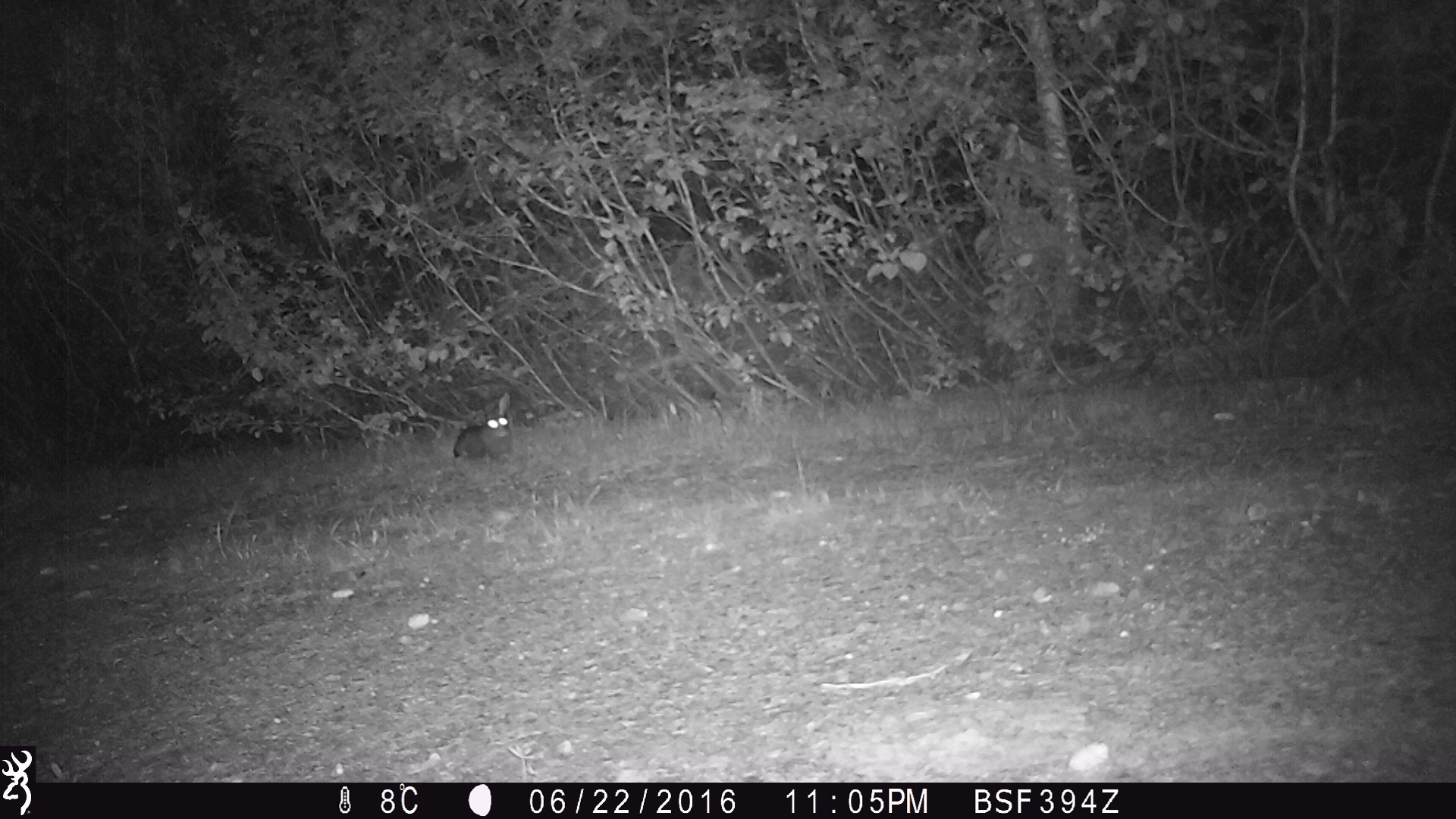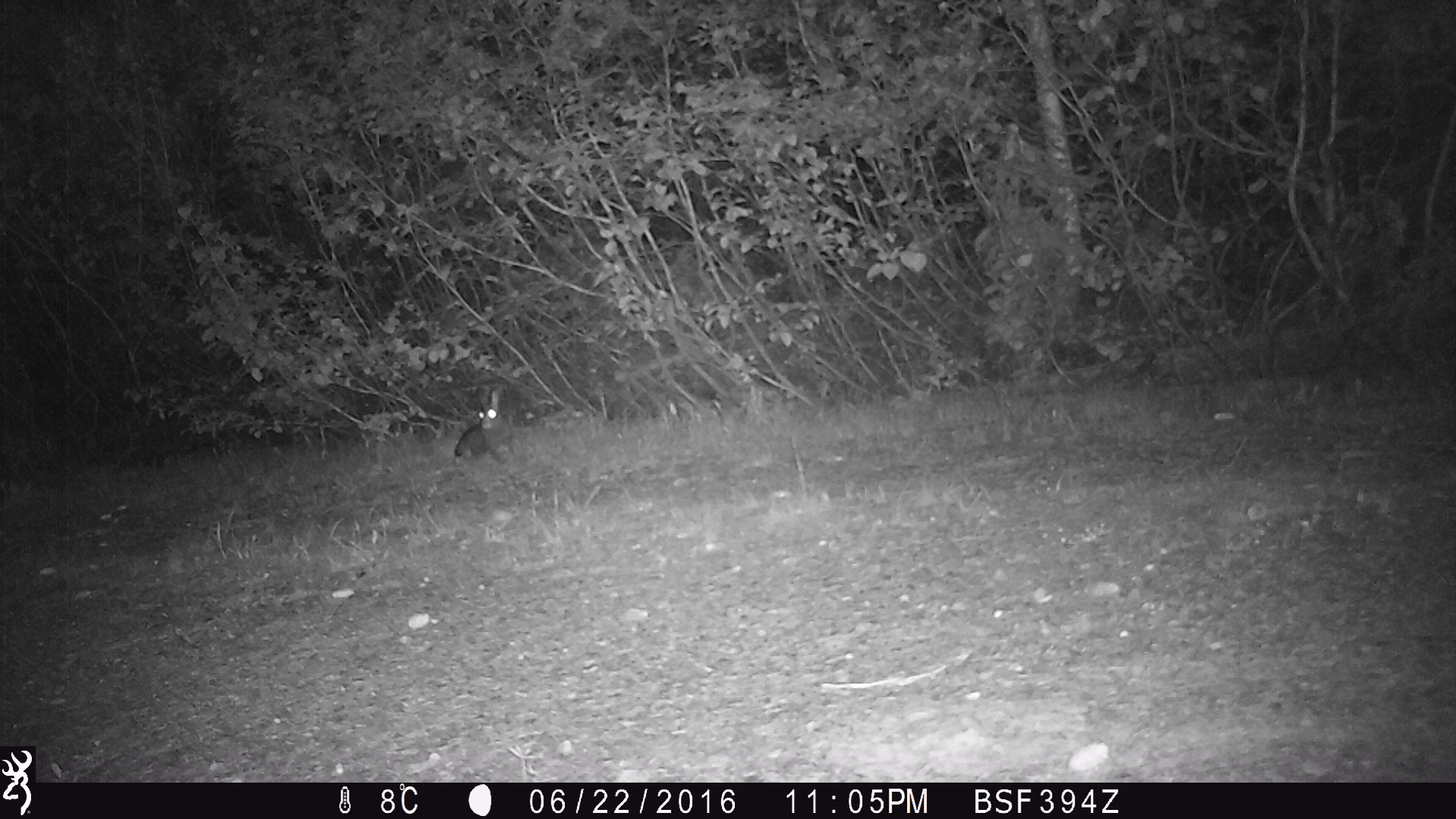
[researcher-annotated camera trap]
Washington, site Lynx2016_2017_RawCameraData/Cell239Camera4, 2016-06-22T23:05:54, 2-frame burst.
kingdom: Animalia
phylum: Chordata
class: Mammalia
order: Lagomorpha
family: Leporidae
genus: Lepus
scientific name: Lepus americanus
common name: snowshoe hare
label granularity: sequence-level